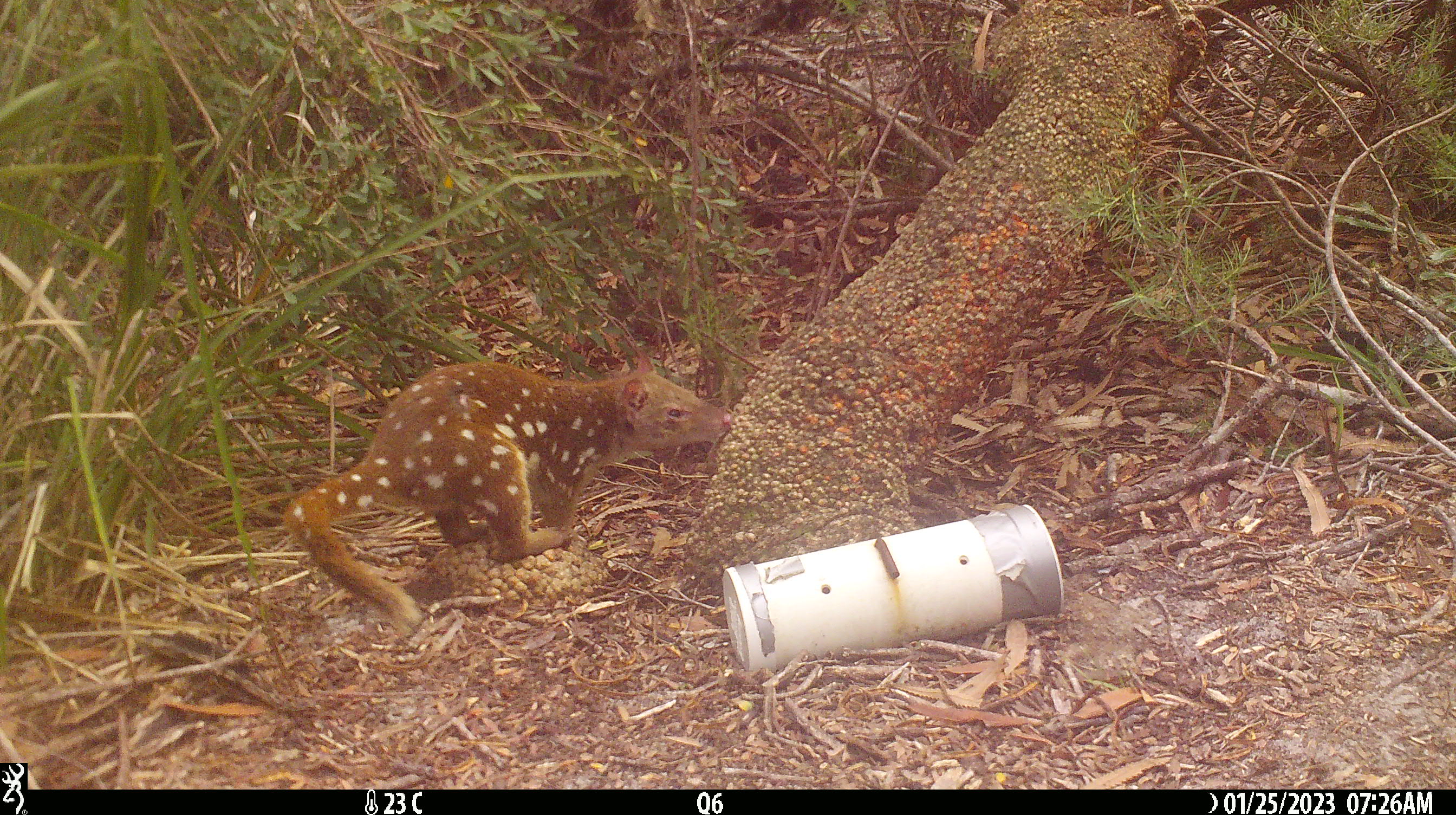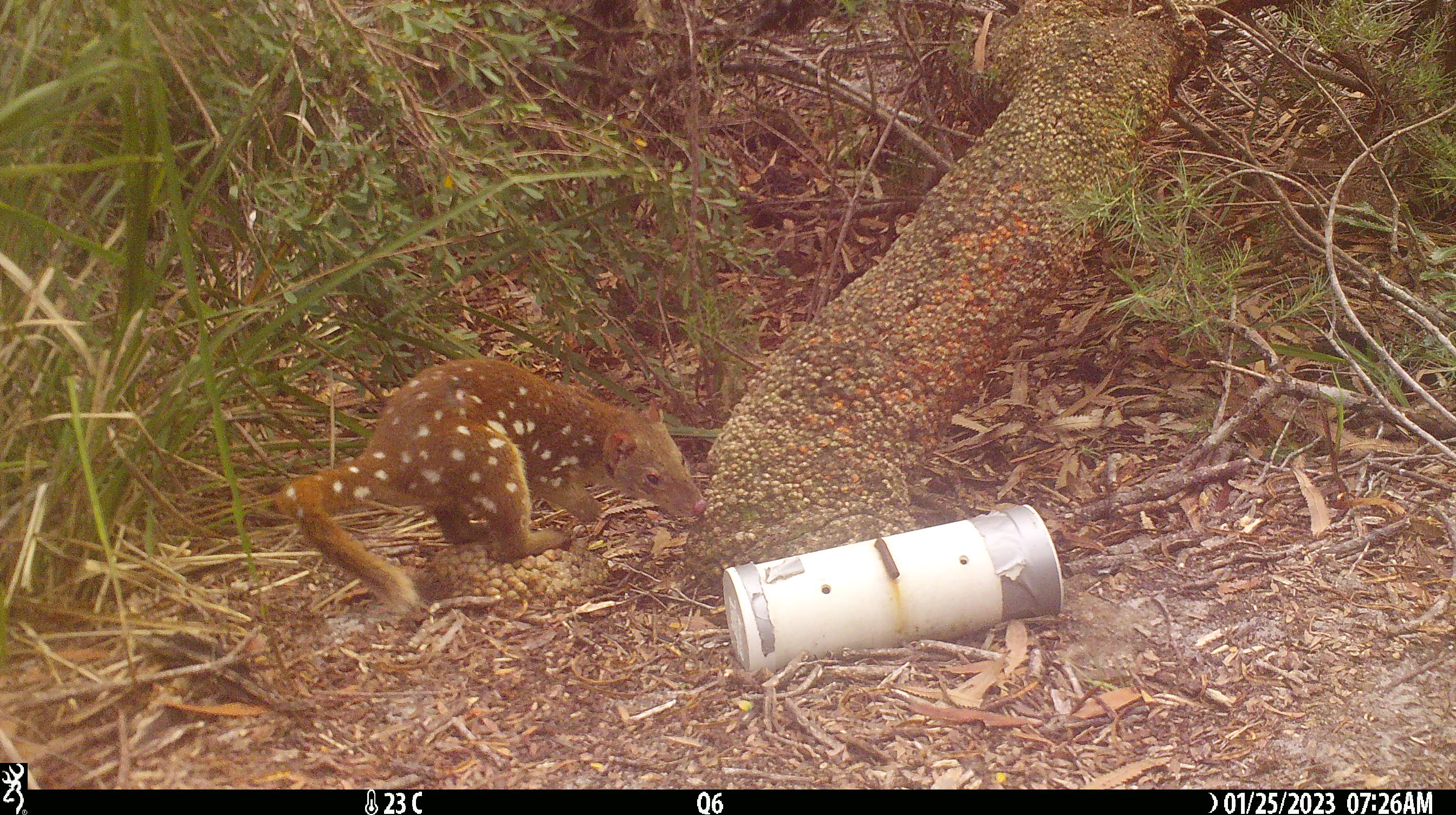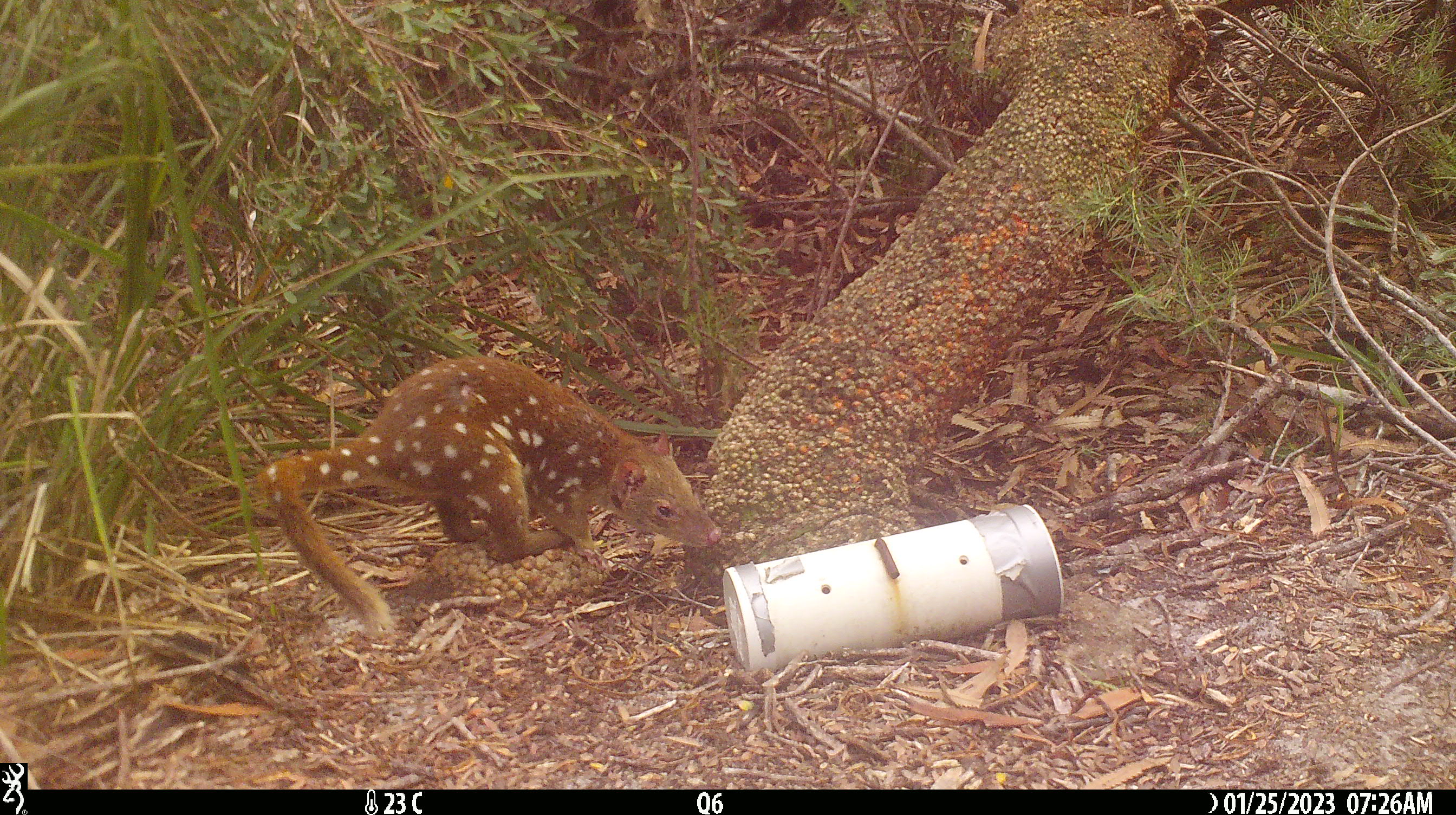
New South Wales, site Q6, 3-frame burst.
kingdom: Animalia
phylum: Chordata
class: Mammalia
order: Dasyuromorphia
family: Dasyuridae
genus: Dasyurus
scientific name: Dasyurus maculatus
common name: spotted-tailed quoll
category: quoll